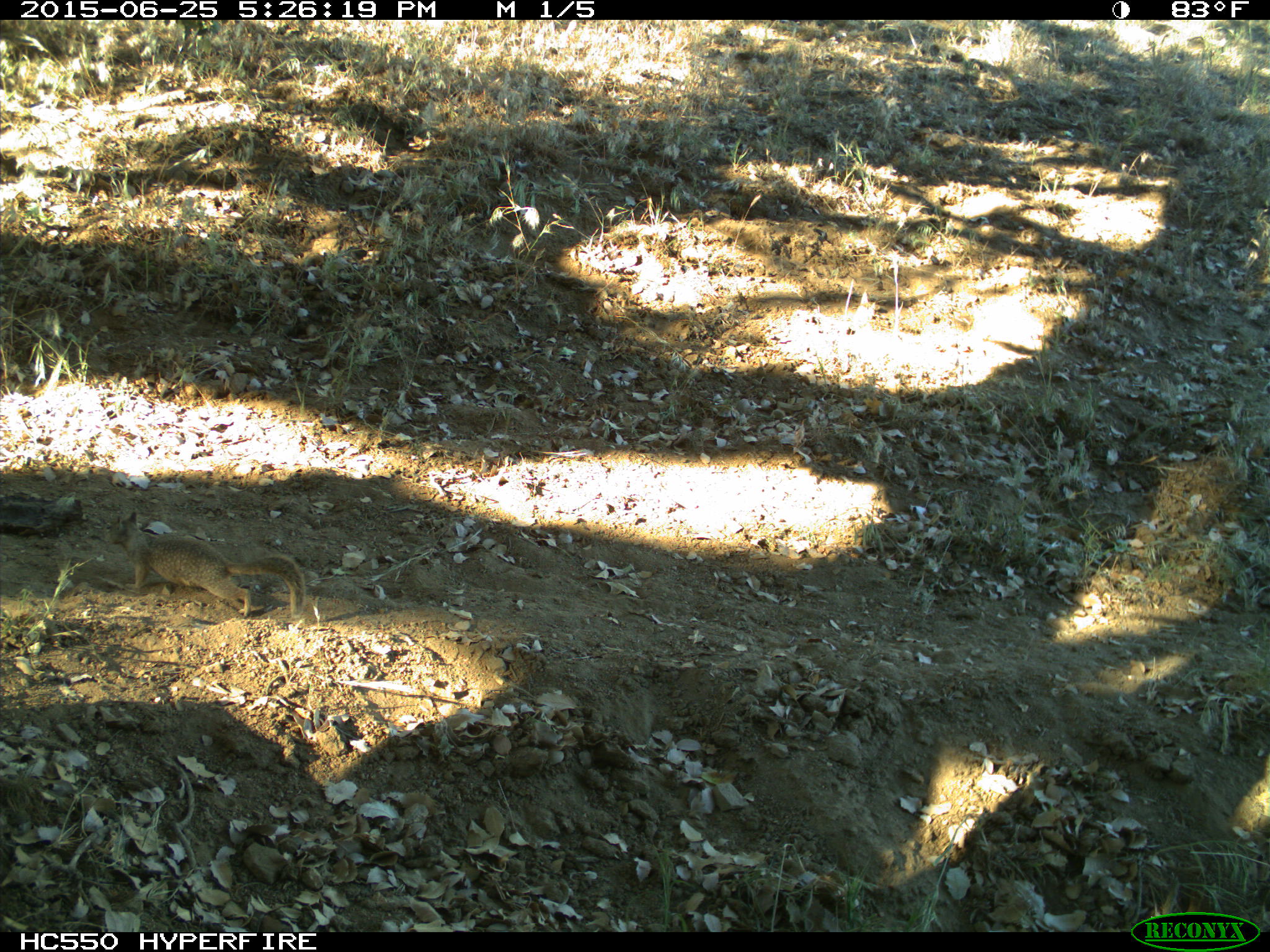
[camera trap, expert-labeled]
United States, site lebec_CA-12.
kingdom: Animalia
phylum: Chordata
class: Mammalia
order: Rodentia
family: Sciuridae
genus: Otospermophilus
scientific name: Otospermophilus beecheyi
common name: california ground squirrel